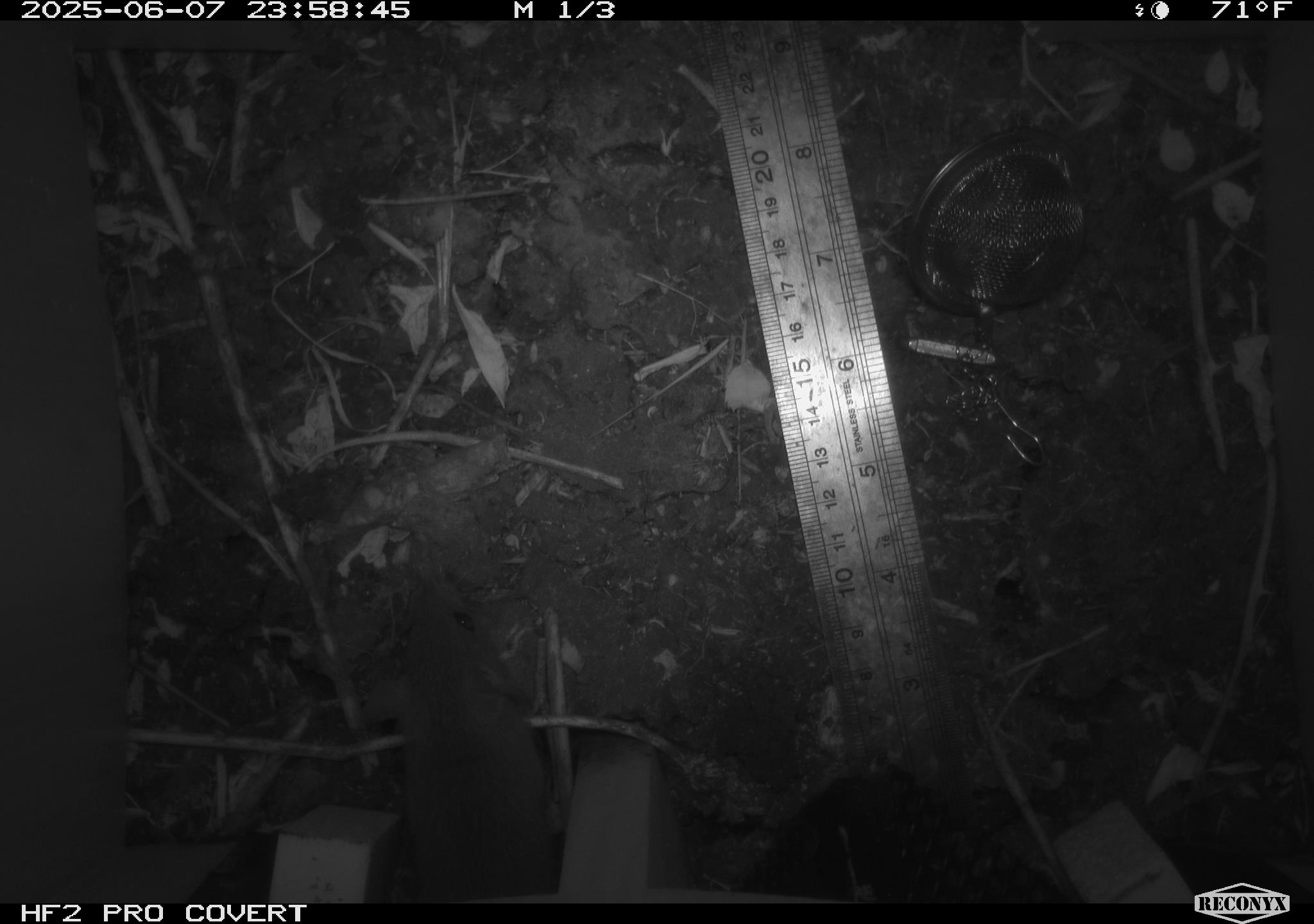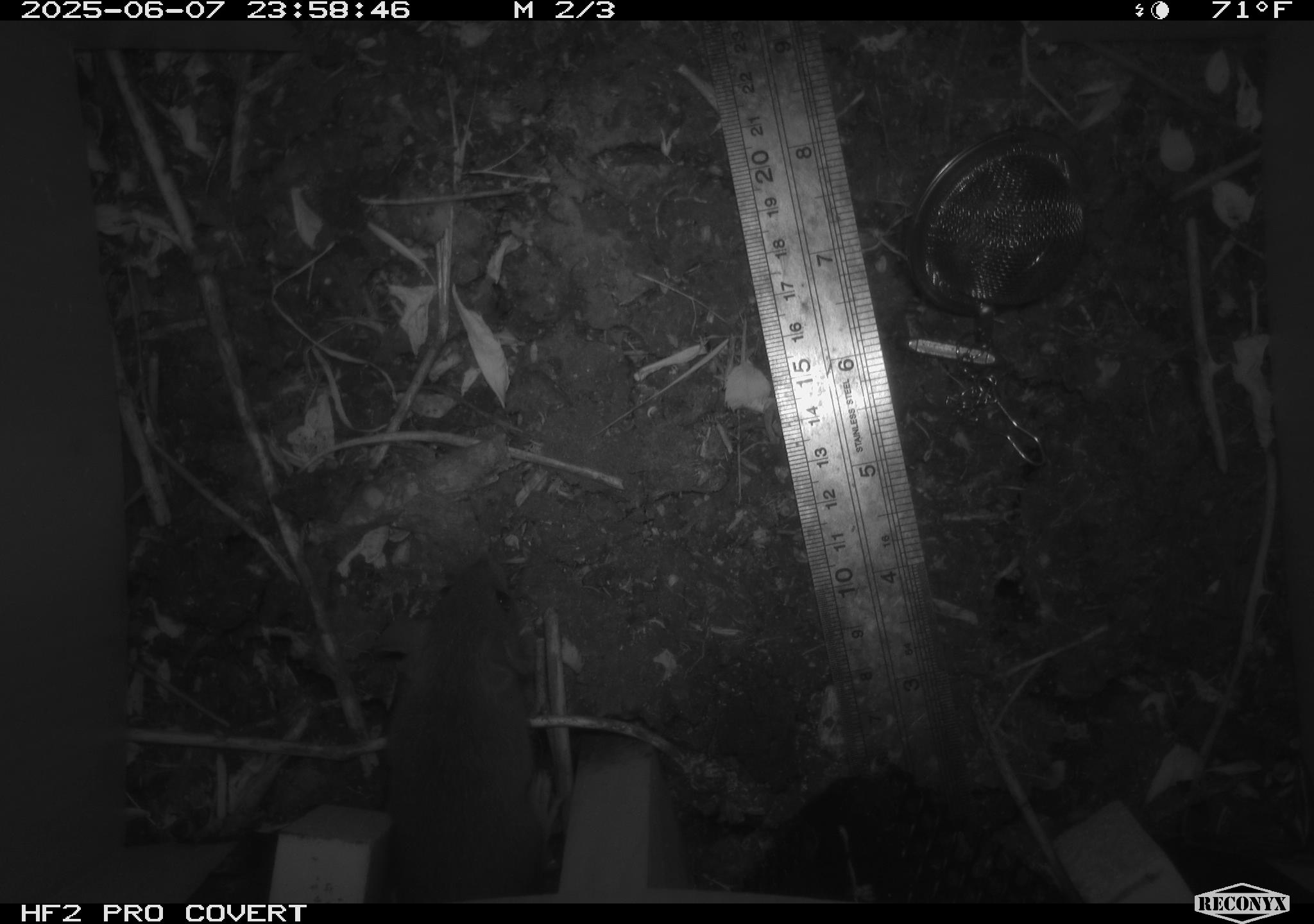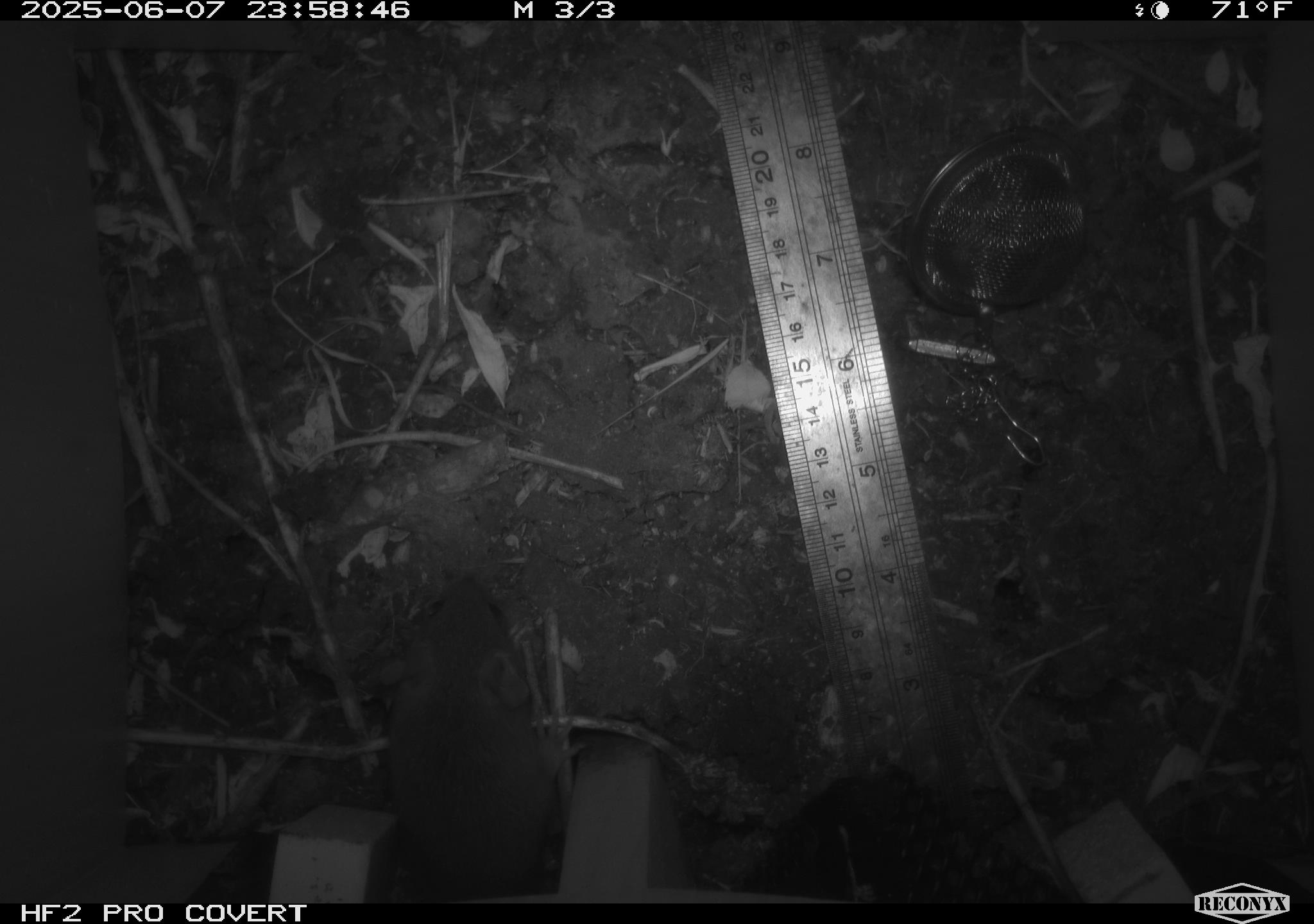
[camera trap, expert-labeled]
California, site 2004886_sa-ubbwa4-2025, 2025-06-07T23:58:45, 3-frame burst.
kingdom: Animalia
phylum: Chordata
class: Mammalia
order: Rodentia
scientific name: Rodentia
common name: rodent